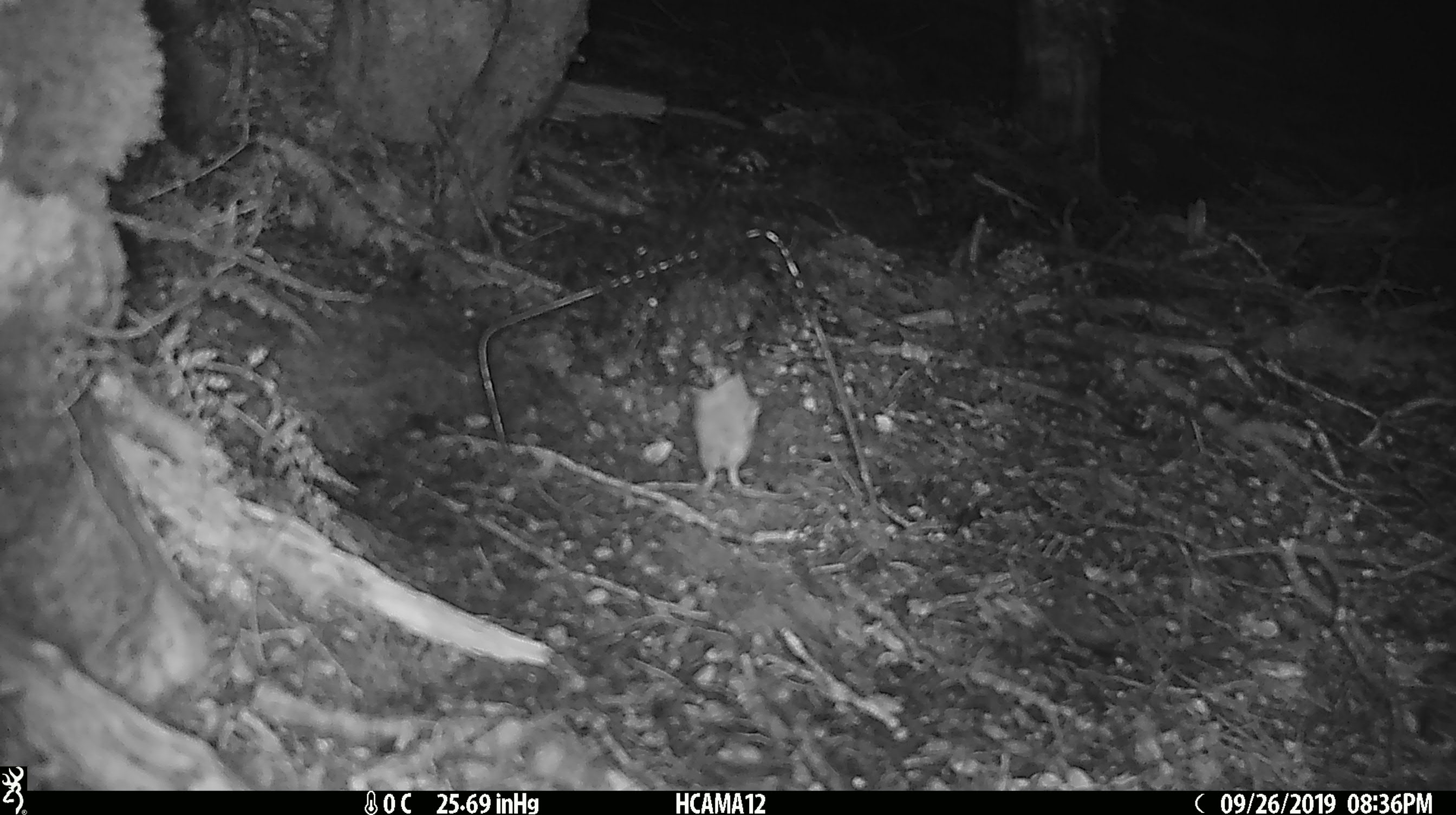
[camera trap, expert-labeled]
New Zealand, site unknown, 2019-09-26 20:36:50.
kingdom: Animalia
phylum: Chordata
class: Mammalia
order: Rodentia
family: Muridae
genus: Mus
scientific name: Mus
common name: mouse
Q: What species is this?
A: Mouse (Mus).